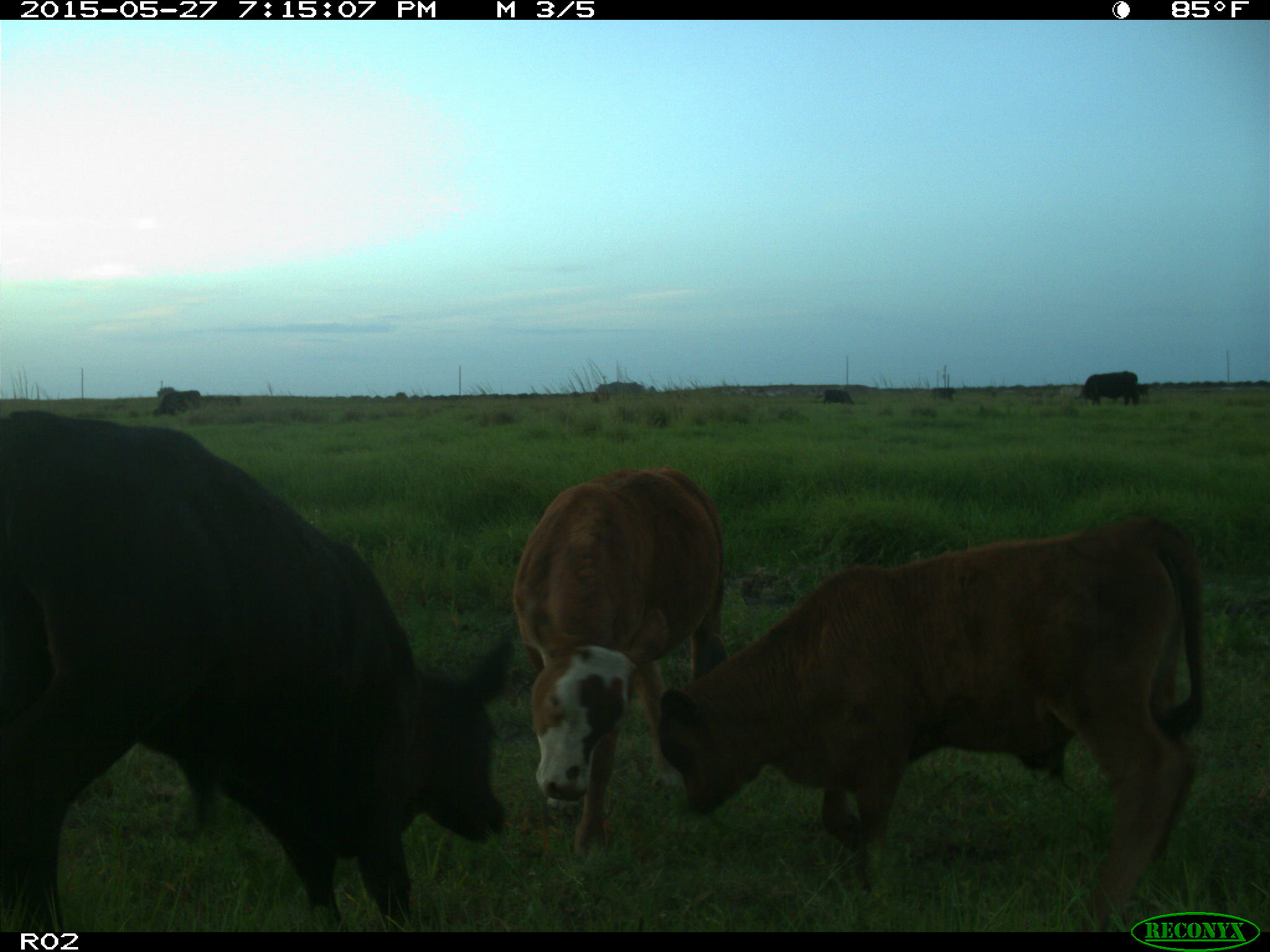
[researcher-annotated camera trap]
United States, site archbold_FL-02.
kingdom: Animalia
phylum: Chordata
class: Mammalia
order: Artiodactyla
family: Bovidae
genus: Bos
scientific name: Bos taurus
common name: domestic cow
Bos taurus (domestic cow).